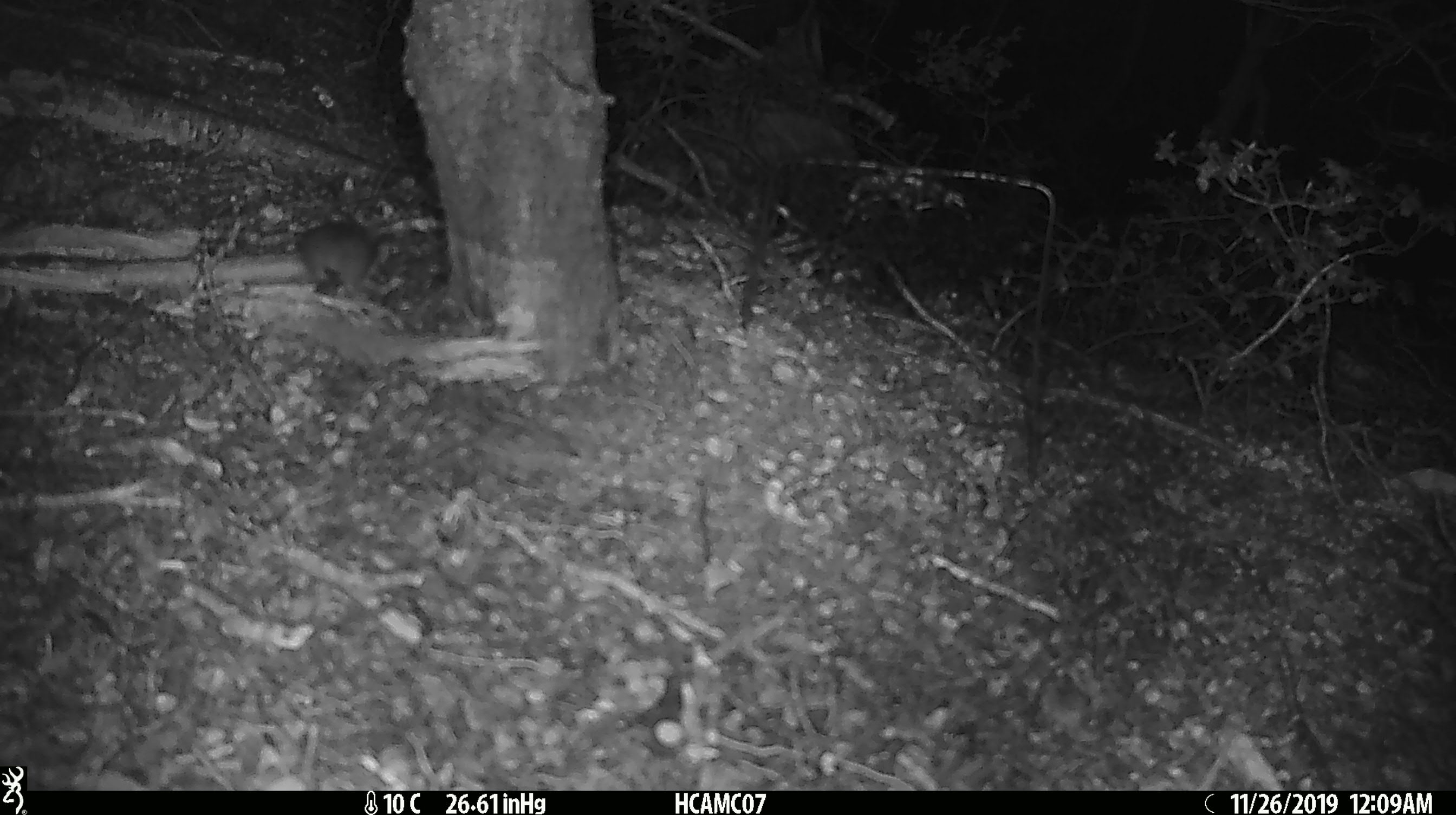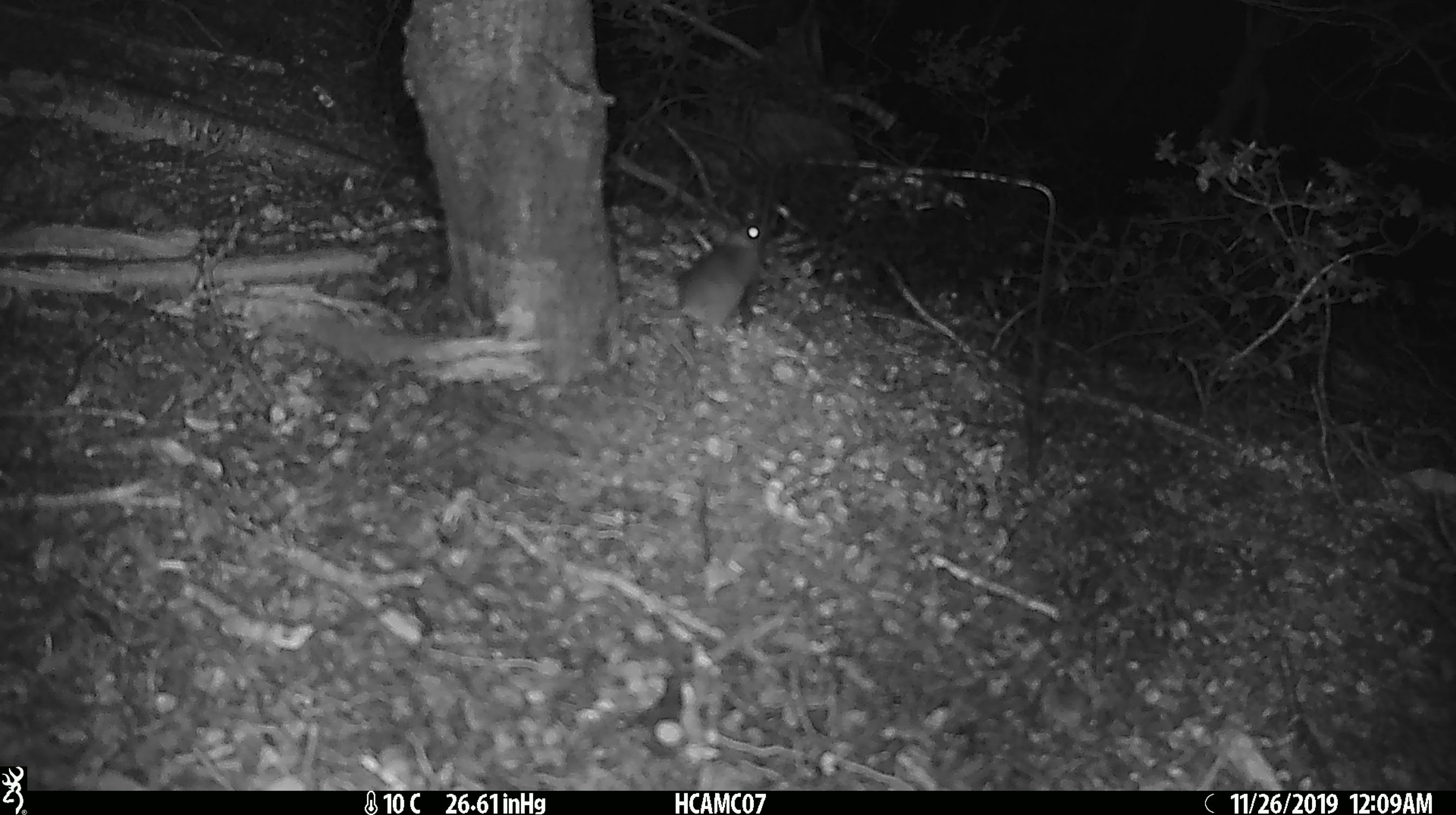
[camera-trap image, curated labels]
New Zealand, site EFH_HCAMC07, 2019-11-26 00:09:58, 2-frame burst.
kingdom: Animalia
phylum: Chordata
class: Mammalia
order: Rodentia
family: Muridae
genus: Mus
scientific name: Mus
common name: mouse